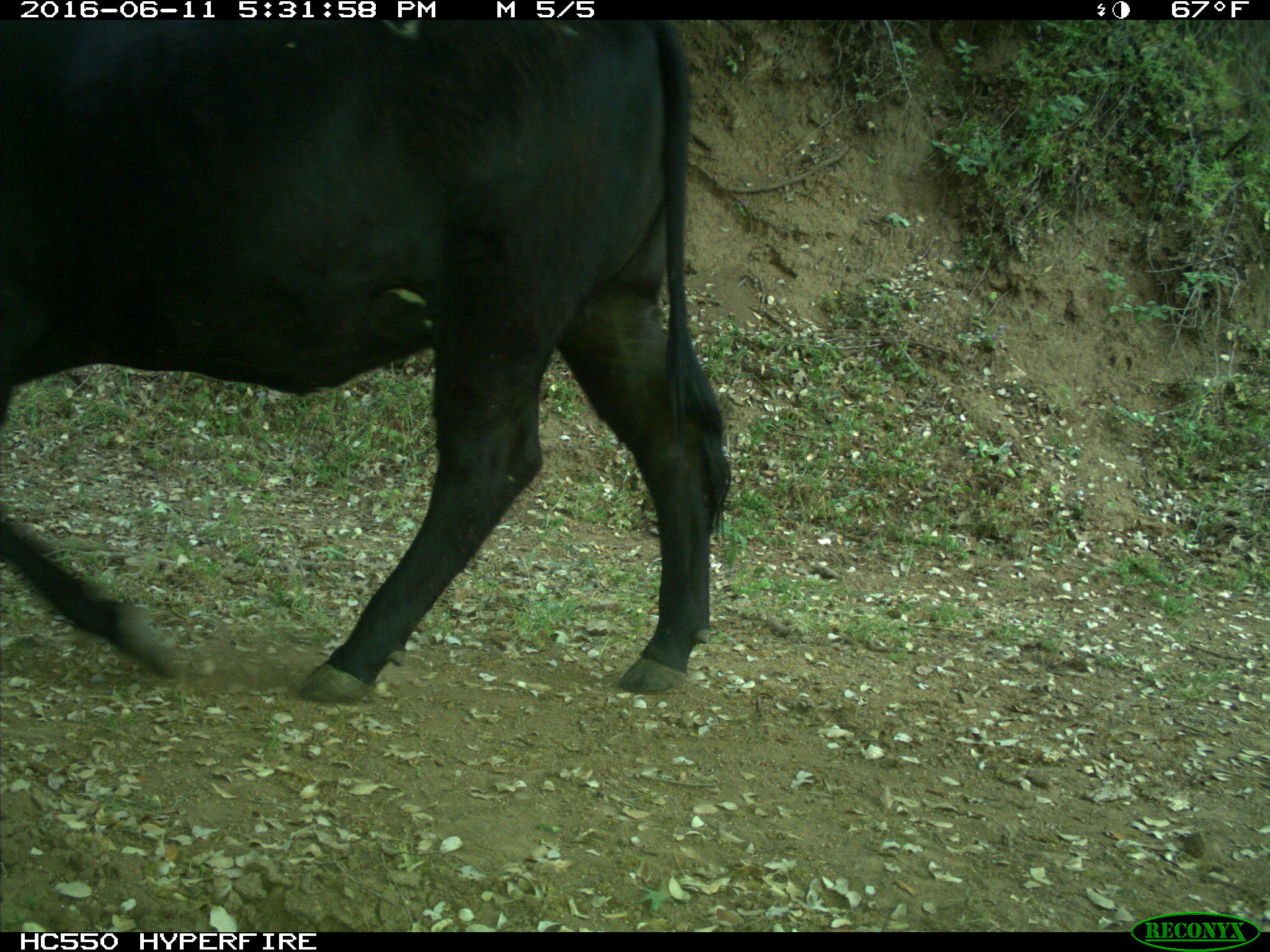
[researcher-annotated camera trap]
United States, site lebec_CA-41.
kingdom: Animalia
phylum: Chordata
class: Mammalia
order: Artiodactyla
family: Bovidae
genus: Bos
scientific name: Bos taurus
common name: domestic cow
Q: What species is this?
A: Bos taurus (domestic cow).